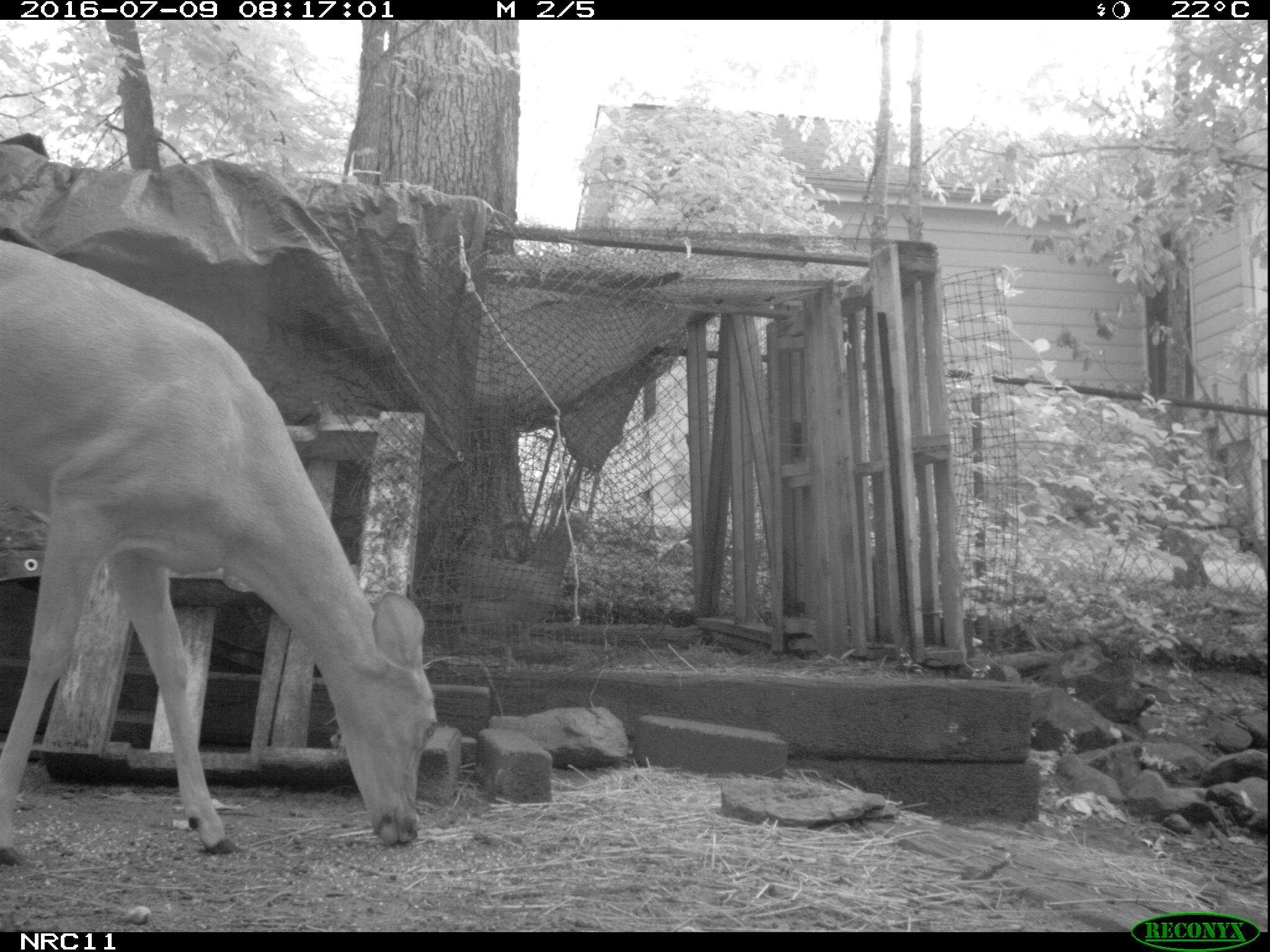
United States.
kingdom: Animalia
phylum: Chordata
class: Aves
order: Galliformes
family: Phasianidae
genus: Gallus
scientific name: Gallus gallus domesticus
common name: domestic chicken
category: Chicken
Chicken (domestic chicken) (Gallus gallus domesticus).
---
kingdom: Animalia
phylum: Chordata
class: Mammalia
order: Artiodactyla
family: Cervidae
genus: Odocoileus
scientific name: Odocoileus virginianus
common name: white-tailed deer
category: White Tailed Deer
White Tailed Deer (white-tailed deer) (Odocoileus virginianus).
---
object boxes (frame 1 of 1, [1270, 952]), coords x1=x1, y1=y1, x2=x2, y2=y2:
Chicken: x1=440, y1=510, x2=598, y2=667
White Tailed Deer: x1=1, y1=227, x2=439, y2=902